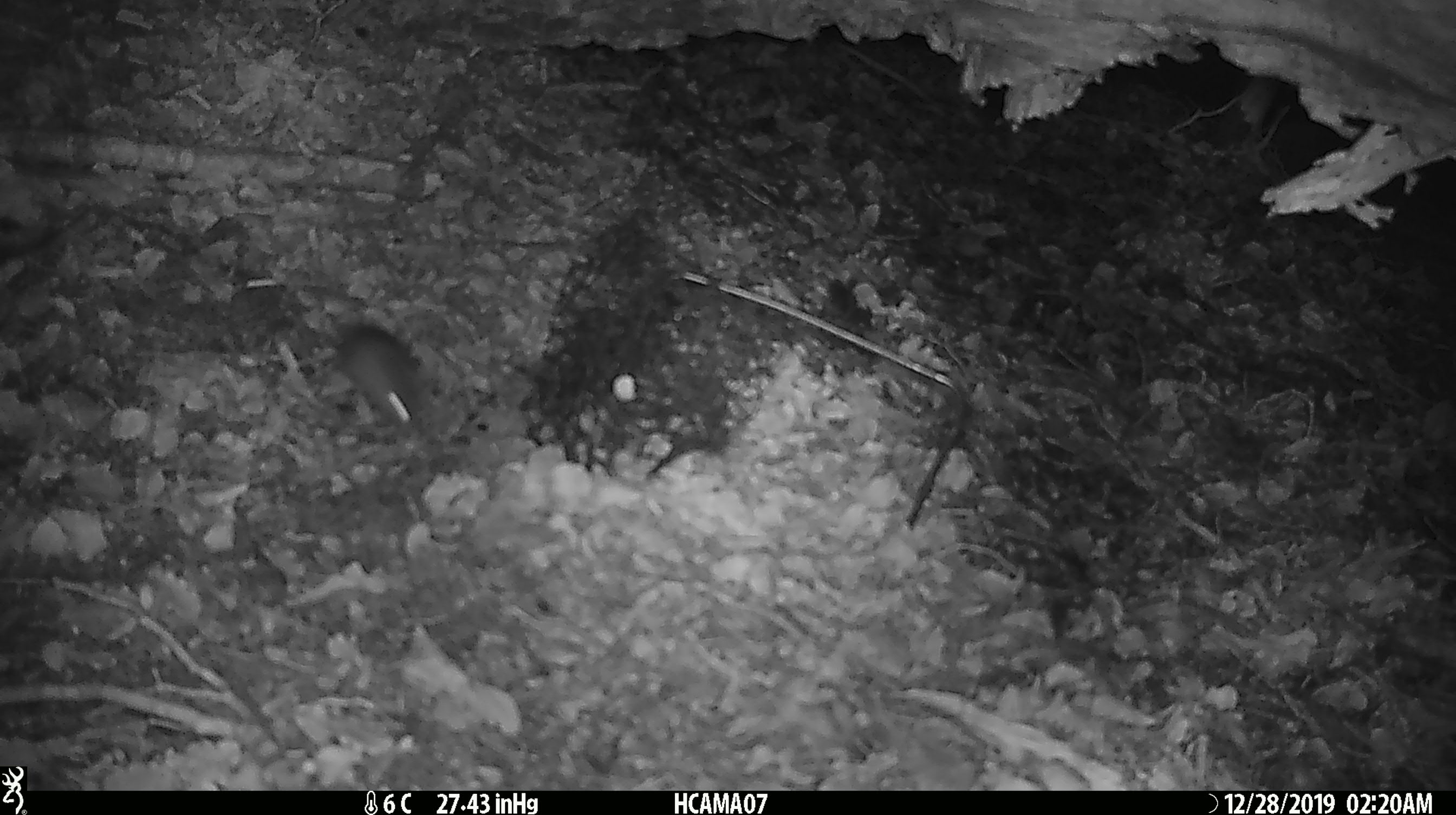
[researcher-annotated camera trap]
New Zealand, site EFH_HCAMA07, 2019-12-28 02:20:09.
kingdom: Animalia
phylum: Chordata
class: Mammalia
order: Rodentia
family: Muridae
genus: Mus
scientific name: Mus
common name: mouse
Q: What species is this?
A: Mouse (Mus).